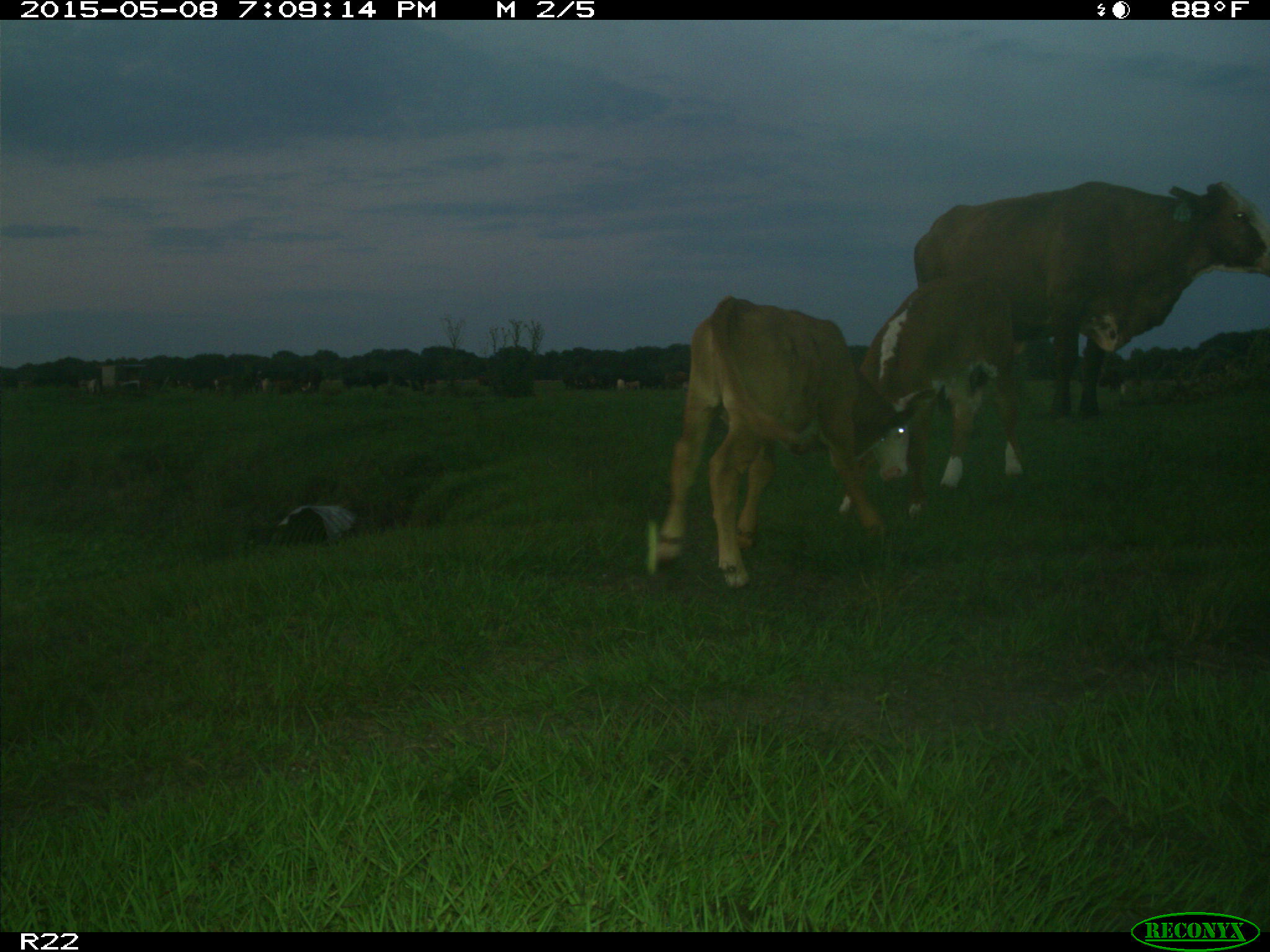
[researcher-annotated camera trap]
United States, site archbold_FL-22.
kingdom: Animalia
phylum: Chordata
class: Mammalia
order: Artiodactyla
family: Bovidae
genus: Bos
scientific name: Bos taurus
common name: domestic cow